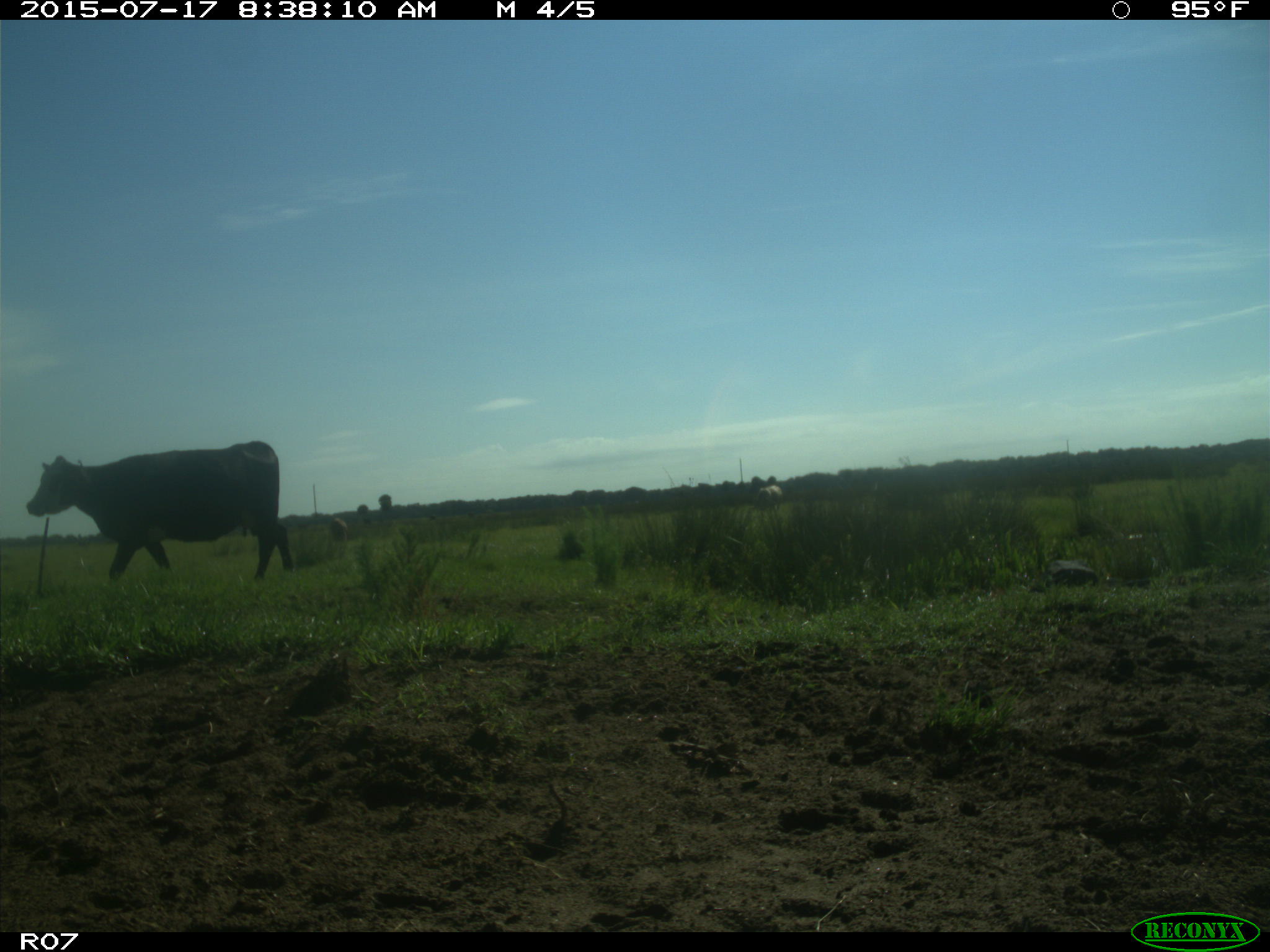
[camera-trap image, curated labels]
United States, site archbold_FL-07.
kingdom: Animalia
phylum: Chordata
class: Mammalia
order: Artiodactyla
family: Bovidae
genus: Bos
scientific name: Bos taurus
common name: domestic cow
Bos taurus (domestic cow).